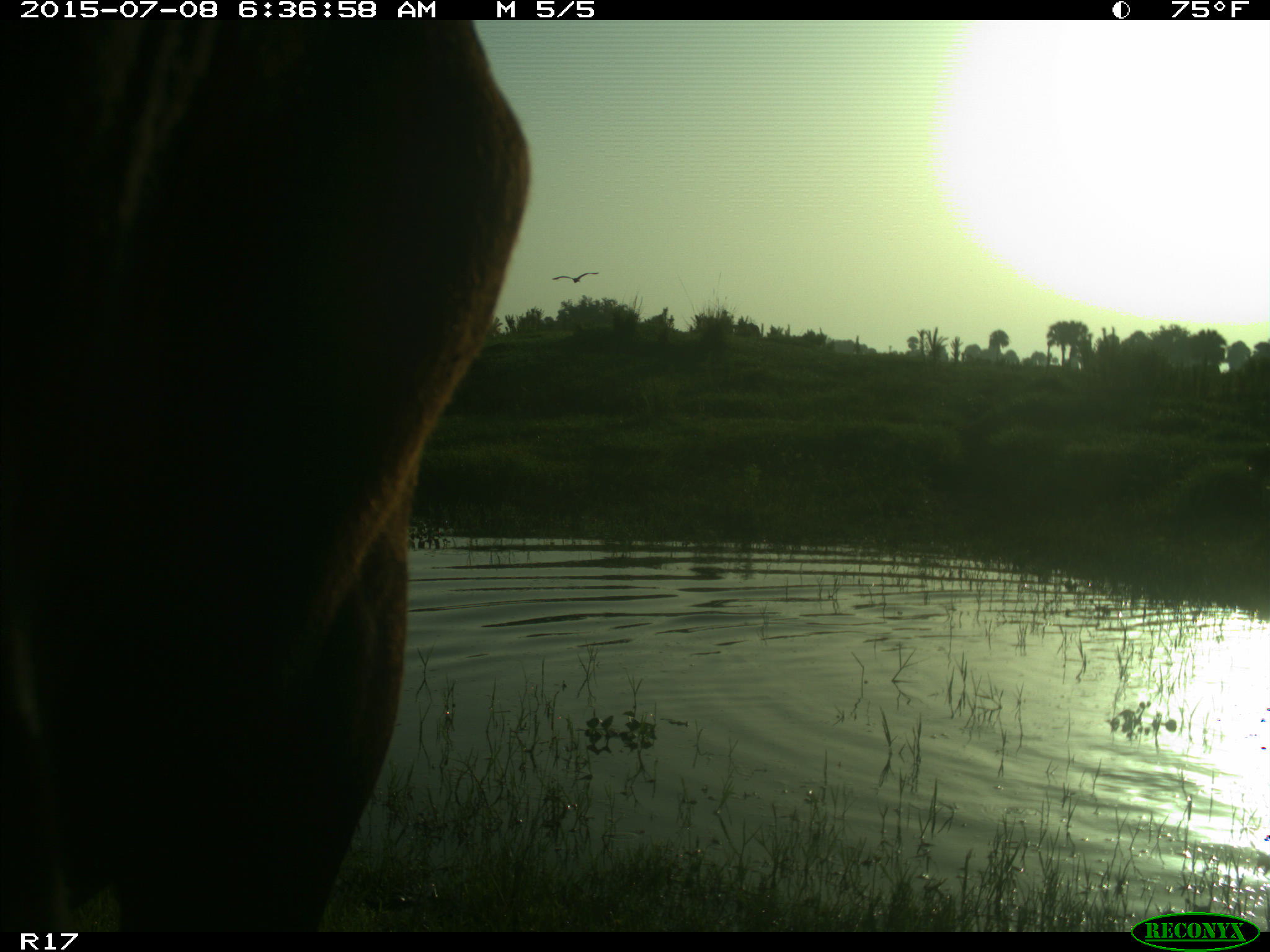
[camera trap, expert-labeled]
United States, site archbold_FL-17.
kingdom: Animalia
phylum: Chordata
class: Mammalia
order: Artiodactyla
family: Bovidae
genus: Bos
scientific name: Bos taurus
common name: domestic cow